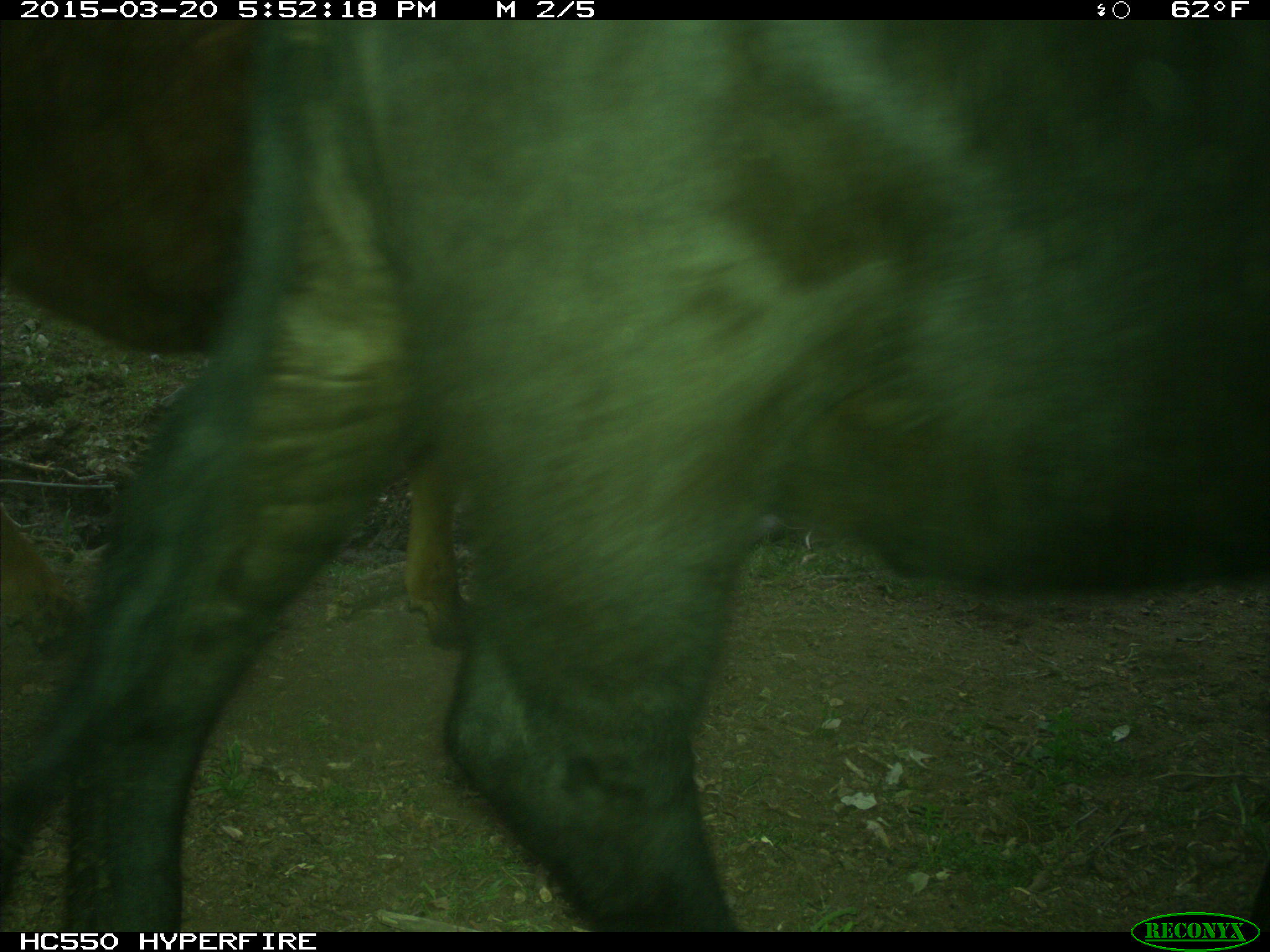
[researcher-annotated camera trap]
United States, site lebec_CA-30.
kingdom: Animalia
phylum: Chordata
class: Mammalia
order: Artiodactyla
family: Bovidae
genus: Bos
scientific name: Bos taurus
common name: domestic cow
Bos taurus (domestic cow).